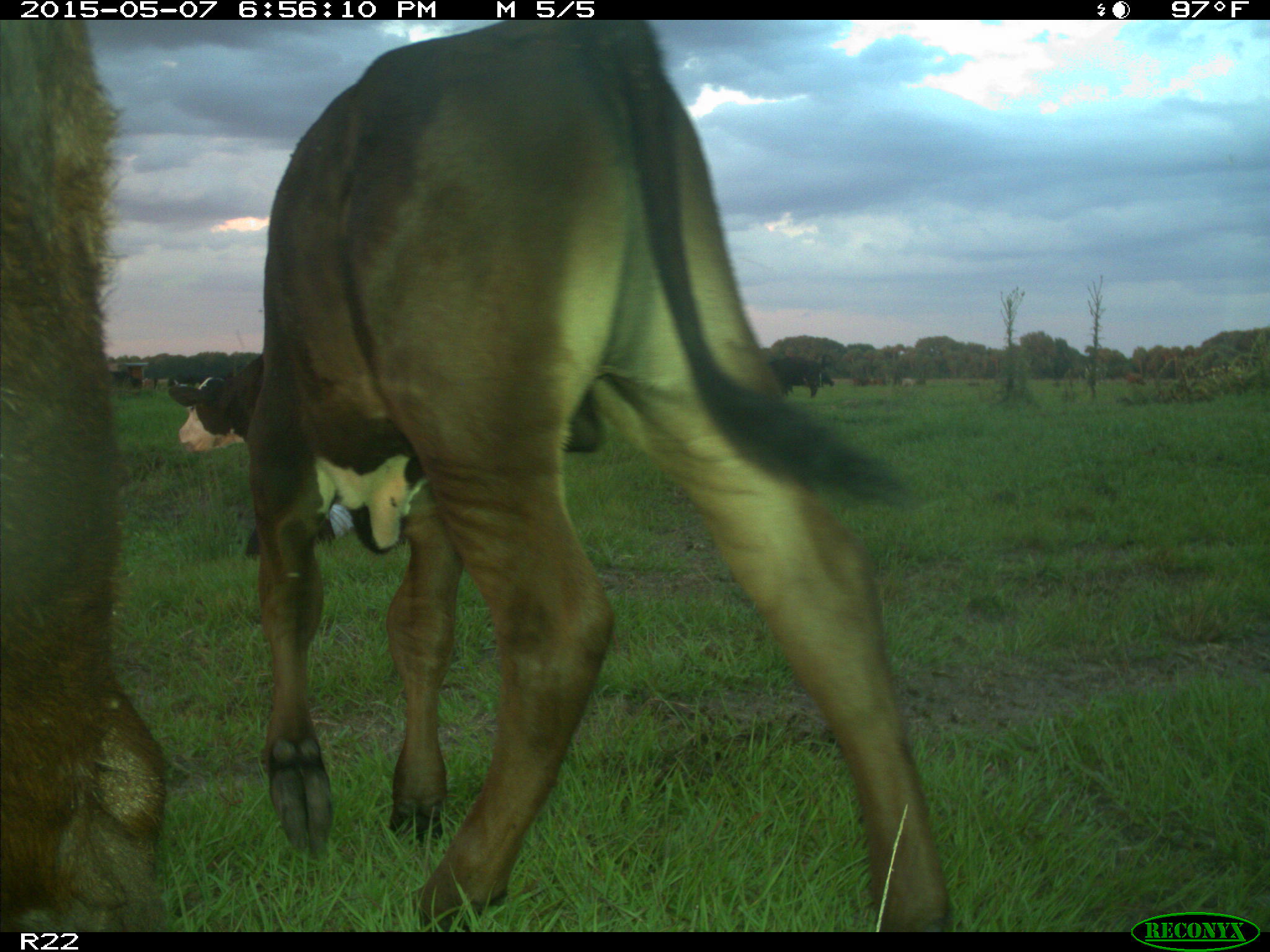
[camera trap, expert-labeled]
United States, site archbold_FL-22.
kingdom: Animalia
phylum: Chordata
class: Mammalia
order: Artiodactyla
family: Bovidae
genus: Bos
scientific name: Bos taurus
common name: domestic cow